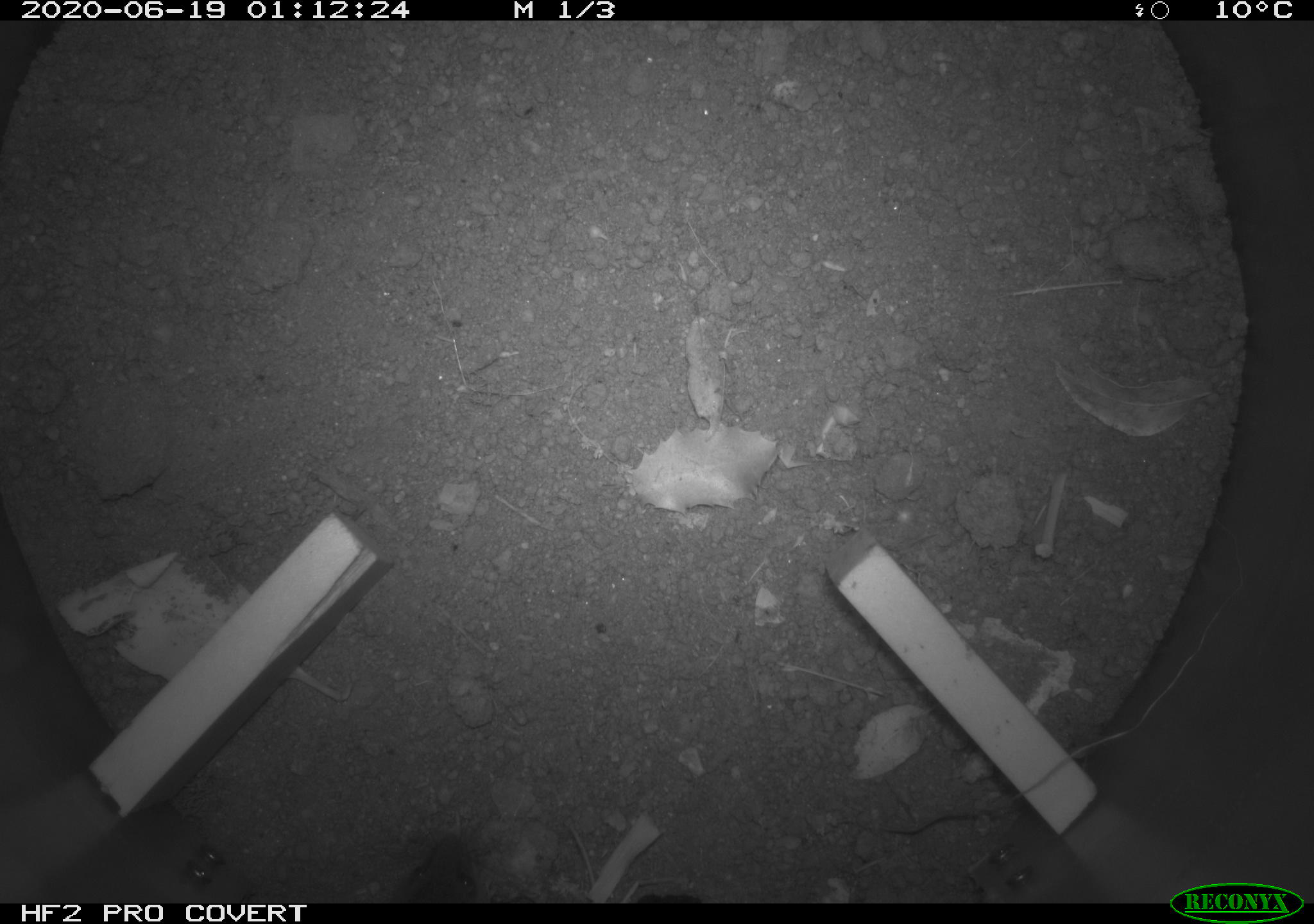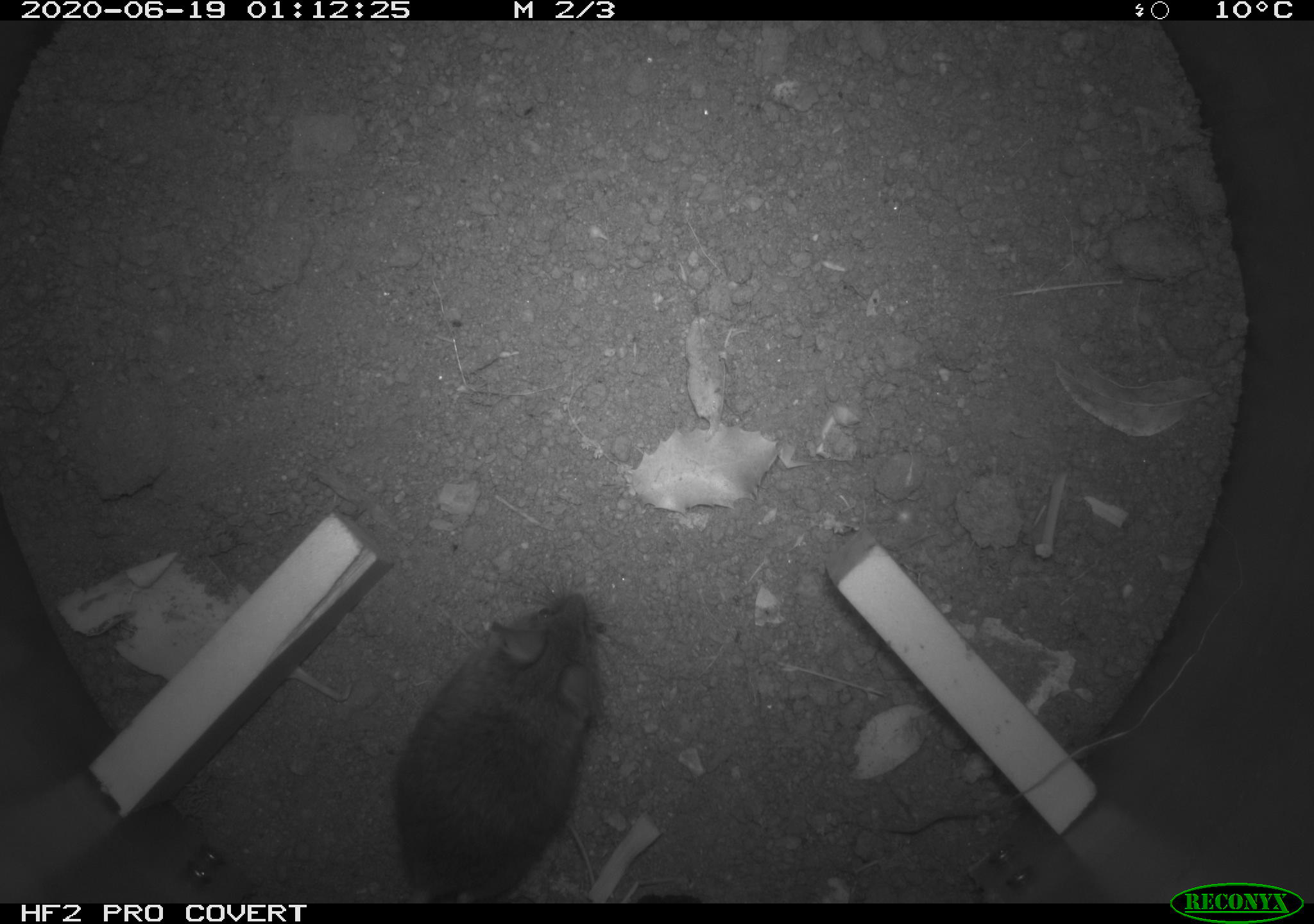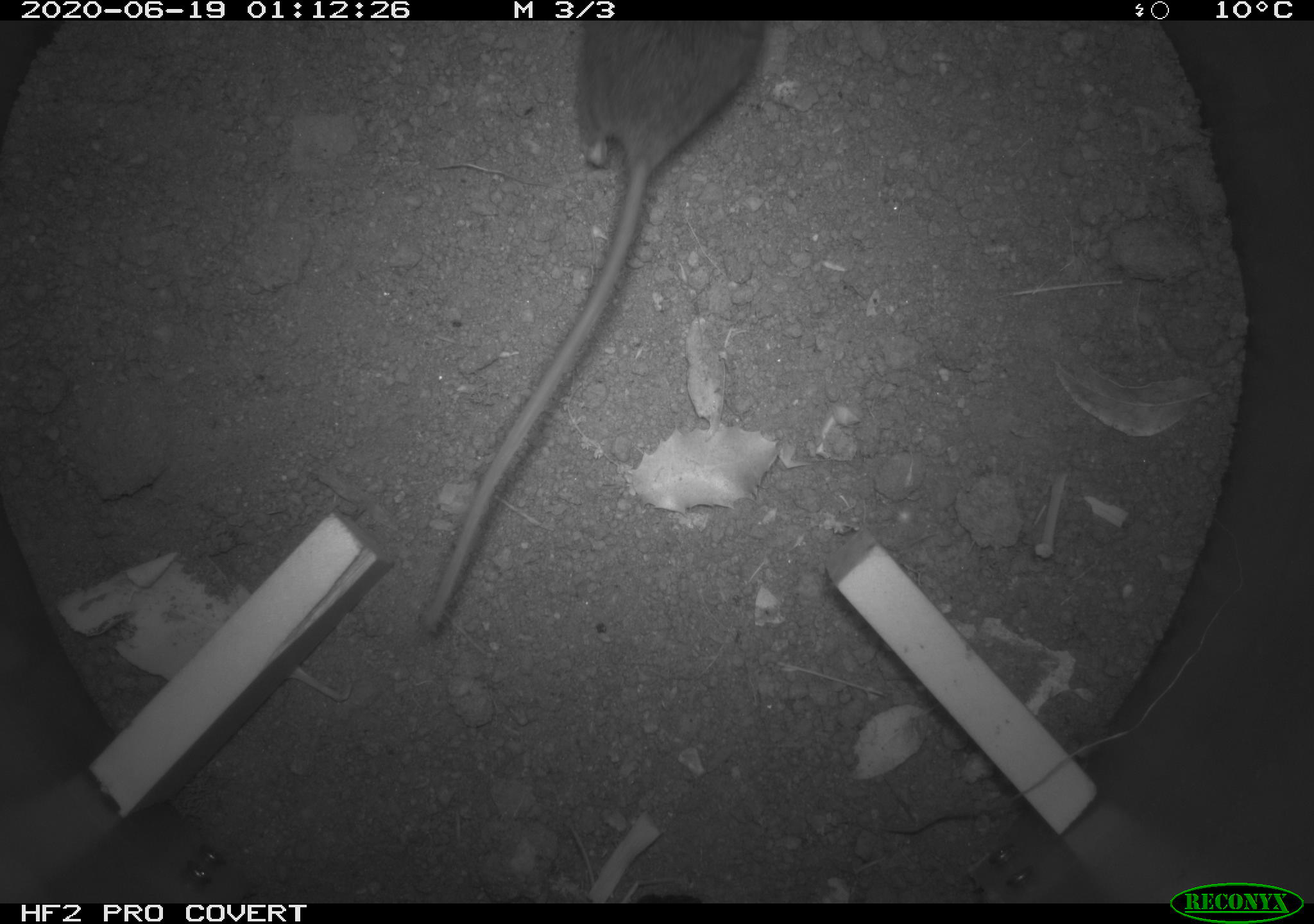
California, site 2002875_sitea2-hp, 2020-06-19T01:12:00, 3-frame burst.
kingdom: Animalia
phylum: Chordata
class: Mammalia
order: Rodentia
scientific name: Rodentia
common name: mouse species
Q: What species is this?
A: Mouse species (Rodentia).